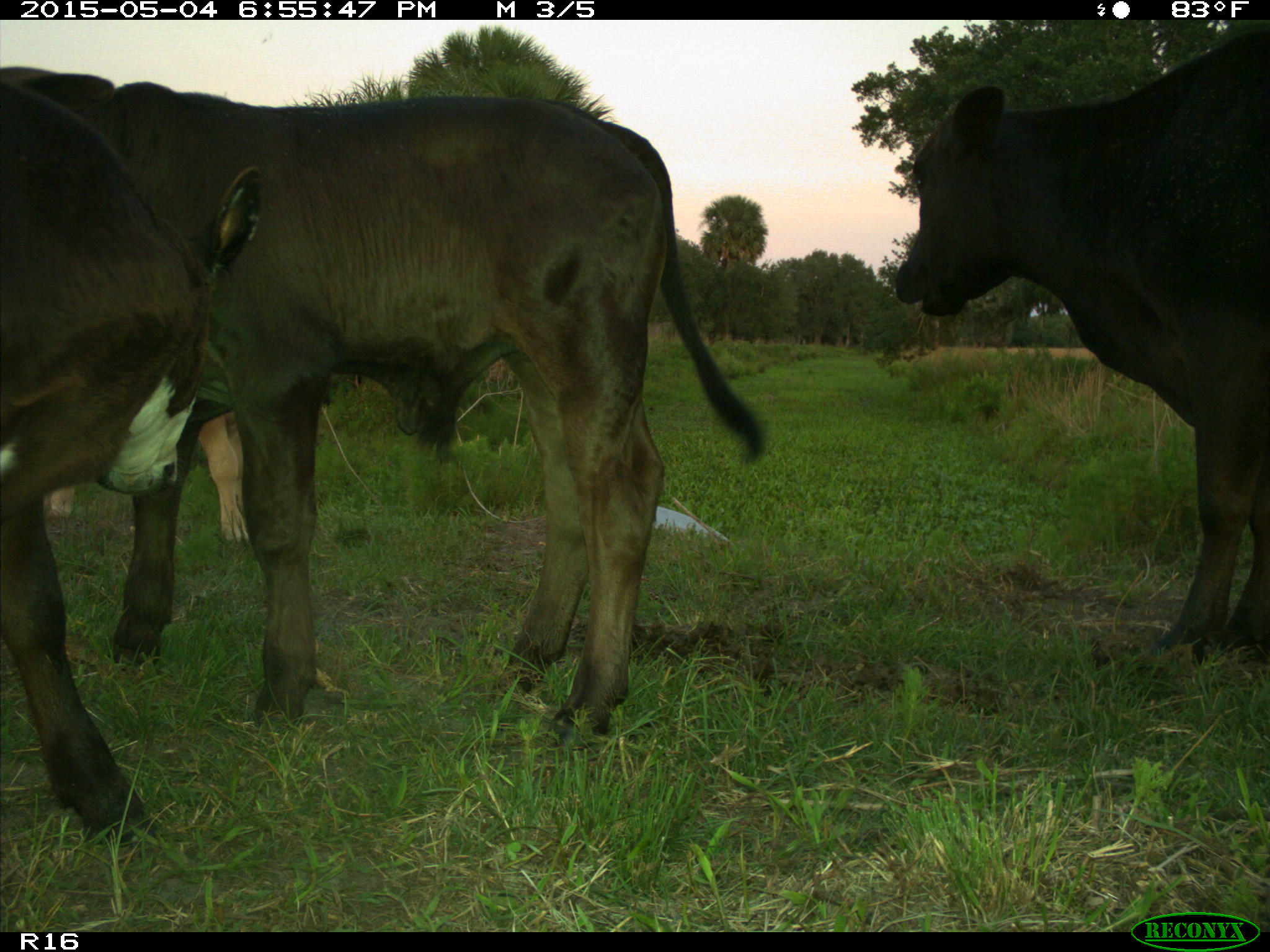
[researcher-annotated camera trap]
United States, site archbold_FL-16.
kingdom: Animalia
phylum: Chordata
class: Mammalia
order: Artiodactyla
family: Bovidae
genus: Bos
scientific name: Bos taurus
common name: domestic cow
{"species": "Bos taurus (domestic cow)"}